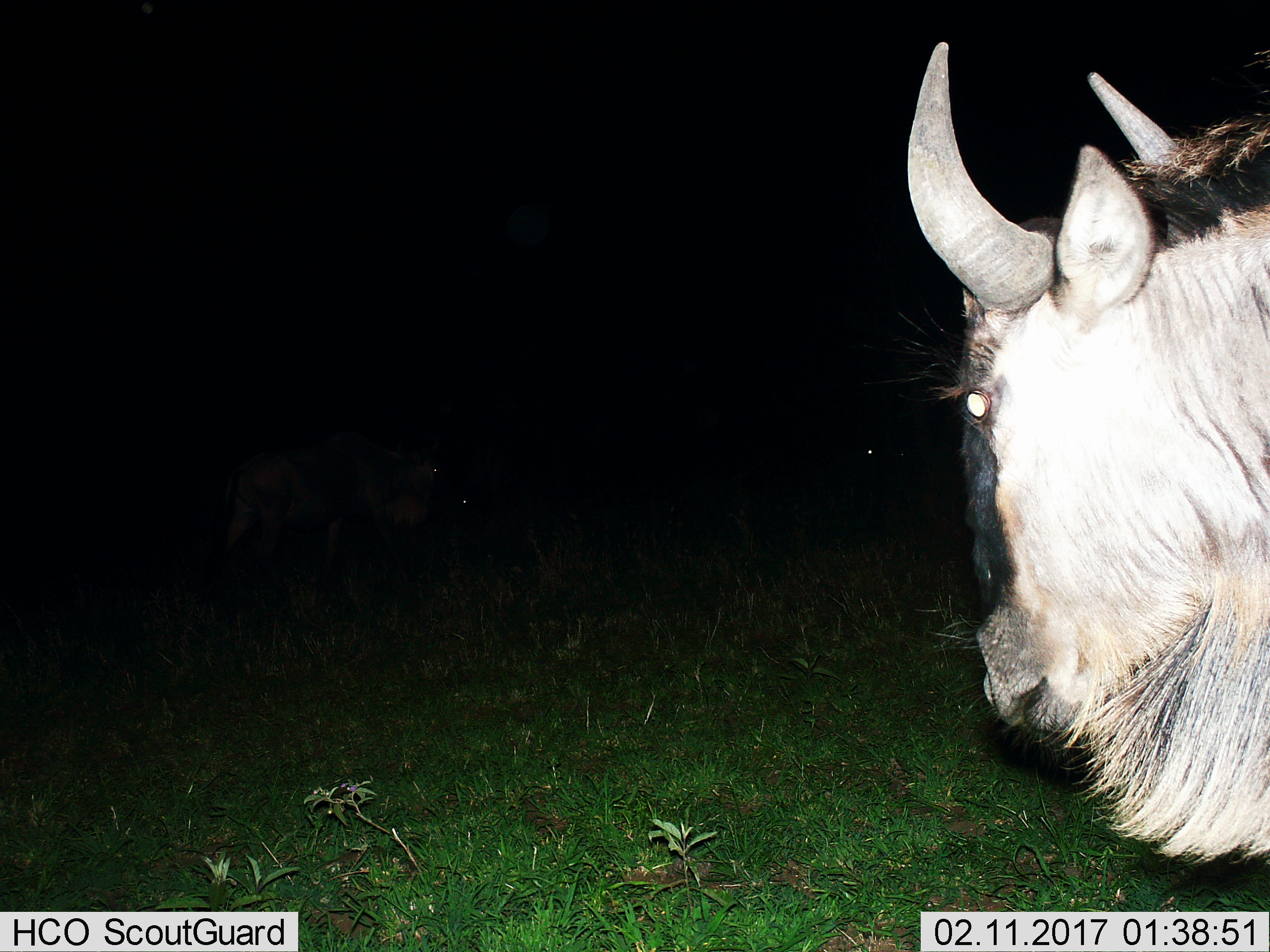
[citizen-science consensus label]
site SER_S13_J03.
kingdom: Animalia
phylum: Chordata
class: Mammalia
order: Artiodactyla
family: Bovidae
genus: Connochaetes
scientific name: Connochaetes taurinus taurinus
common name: blue wildebeest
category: wildebeestblue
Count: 1.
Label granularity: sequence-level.